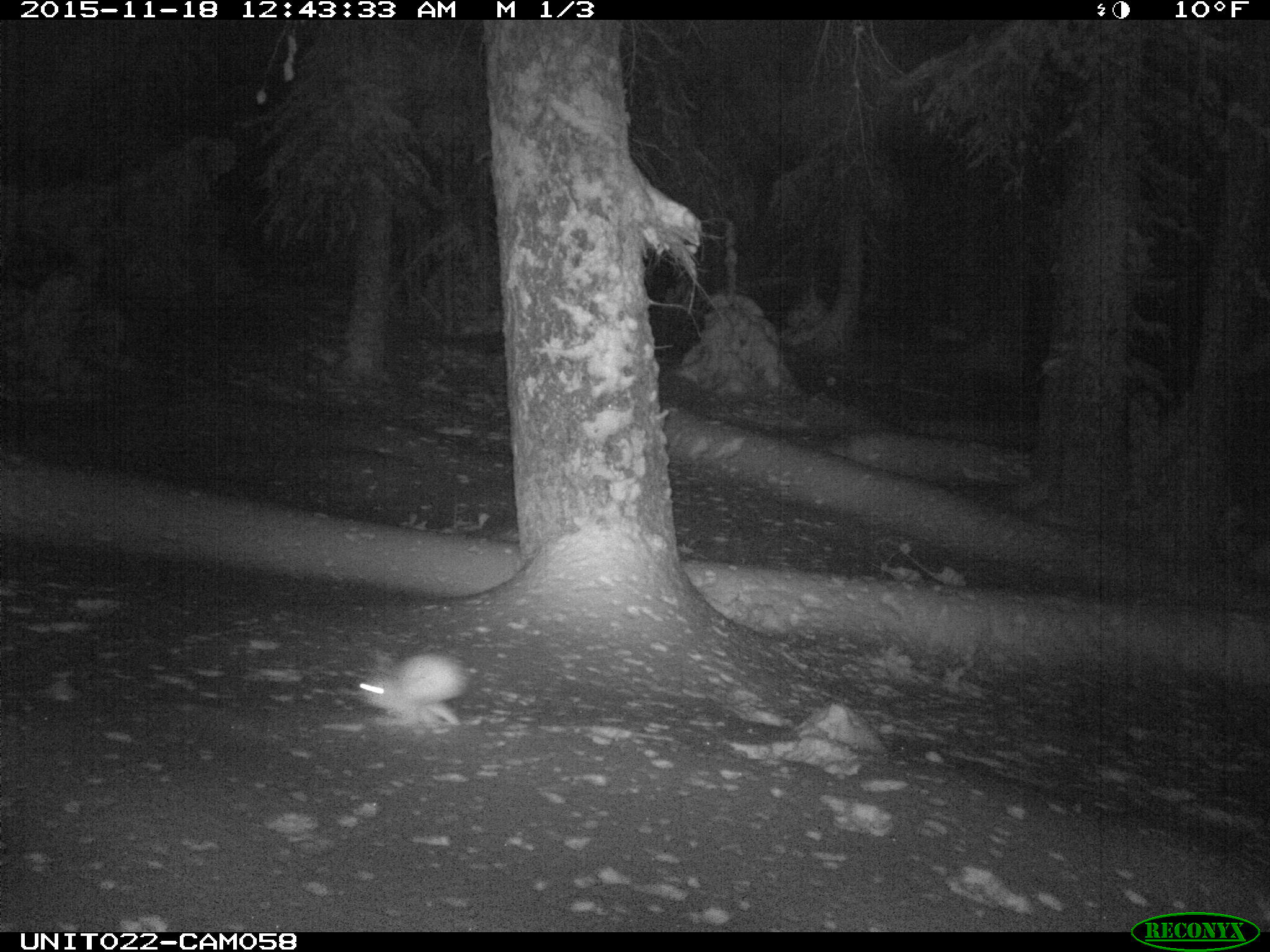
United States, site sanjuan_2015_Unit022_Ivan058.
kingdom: Animalia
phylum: Chordata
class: Mammalia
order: Lagomorpha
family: Leporidae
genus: Lepus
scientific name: Lepus americanus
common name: snowshoe hare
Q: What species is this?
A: Lepus americanus (snowshoe hare).